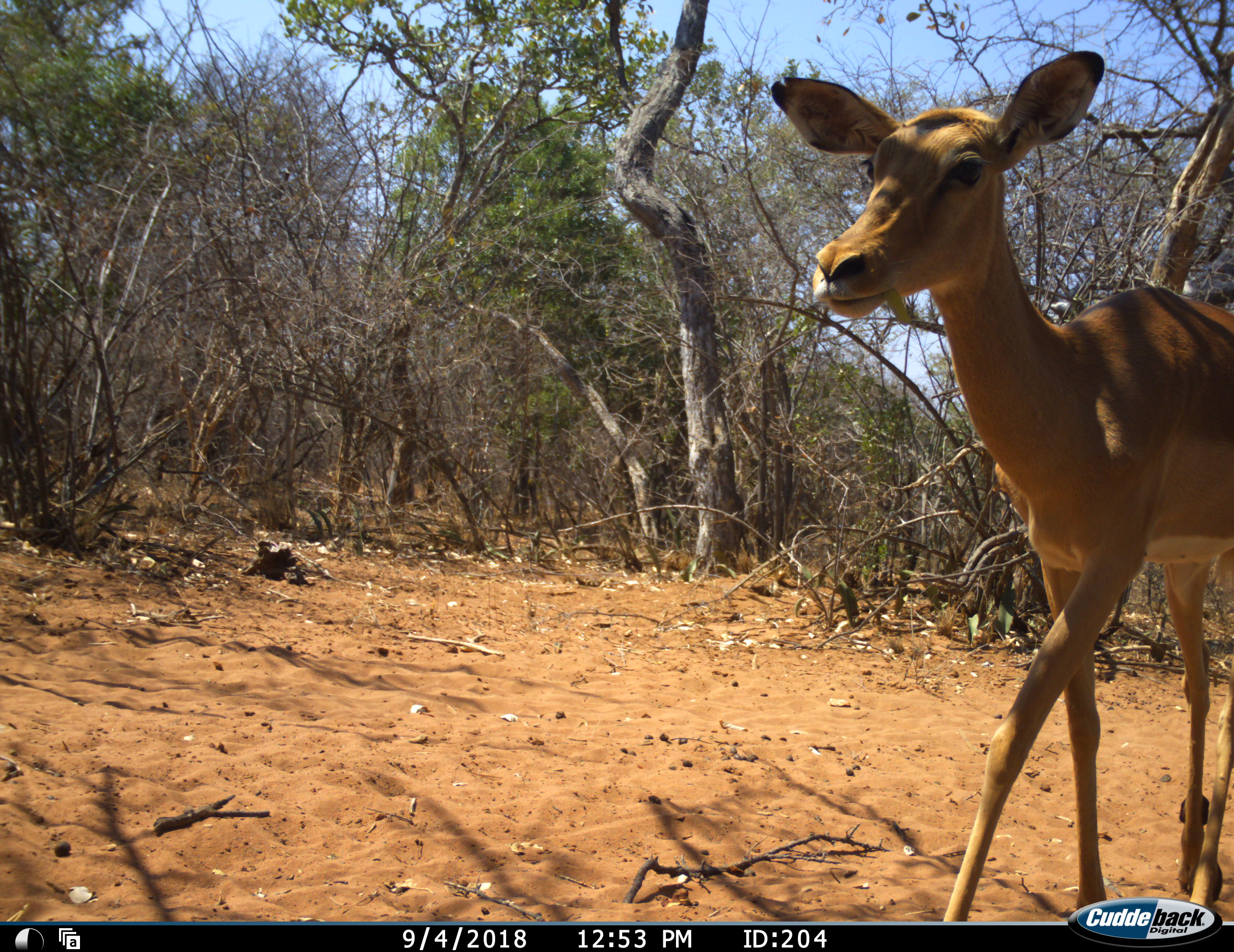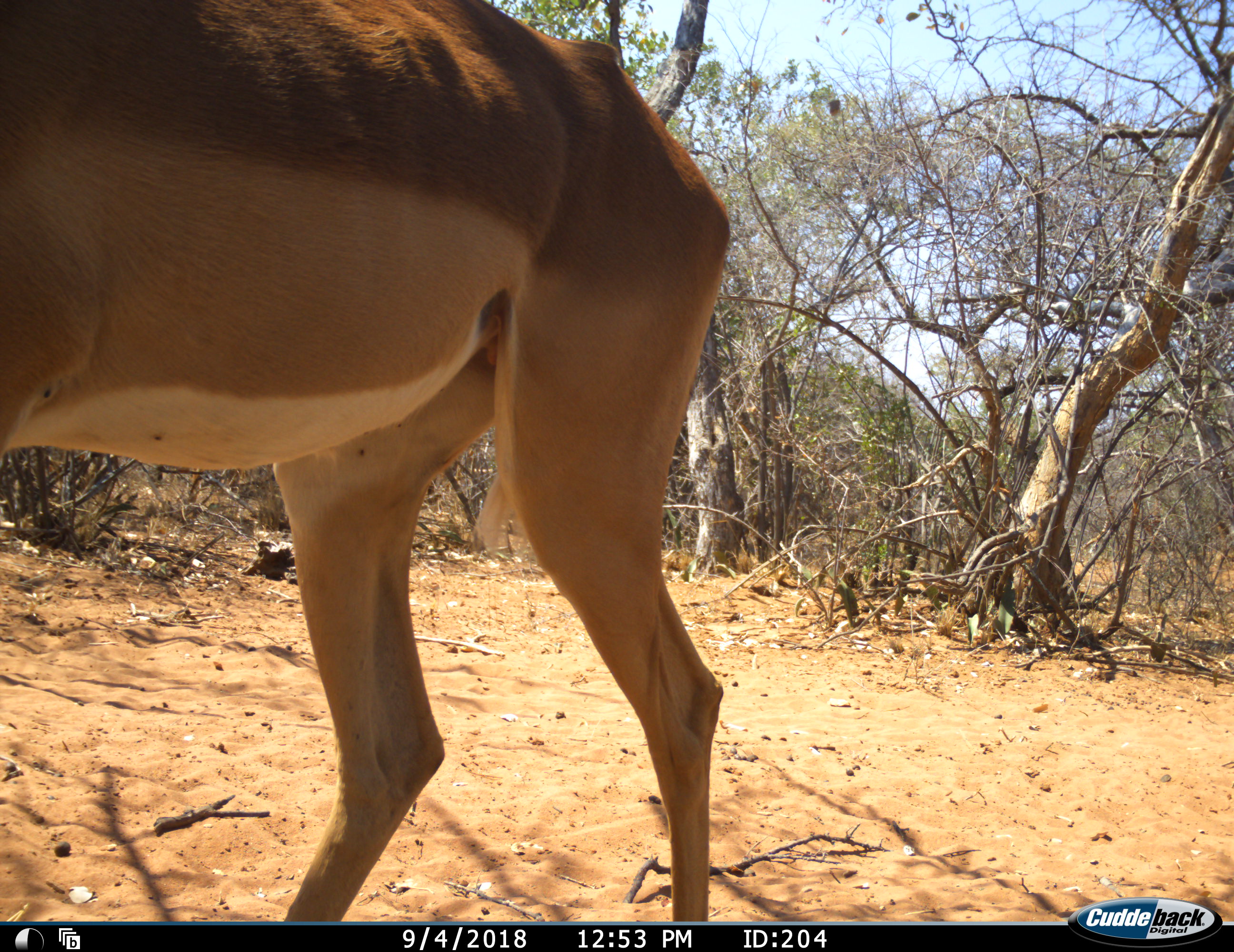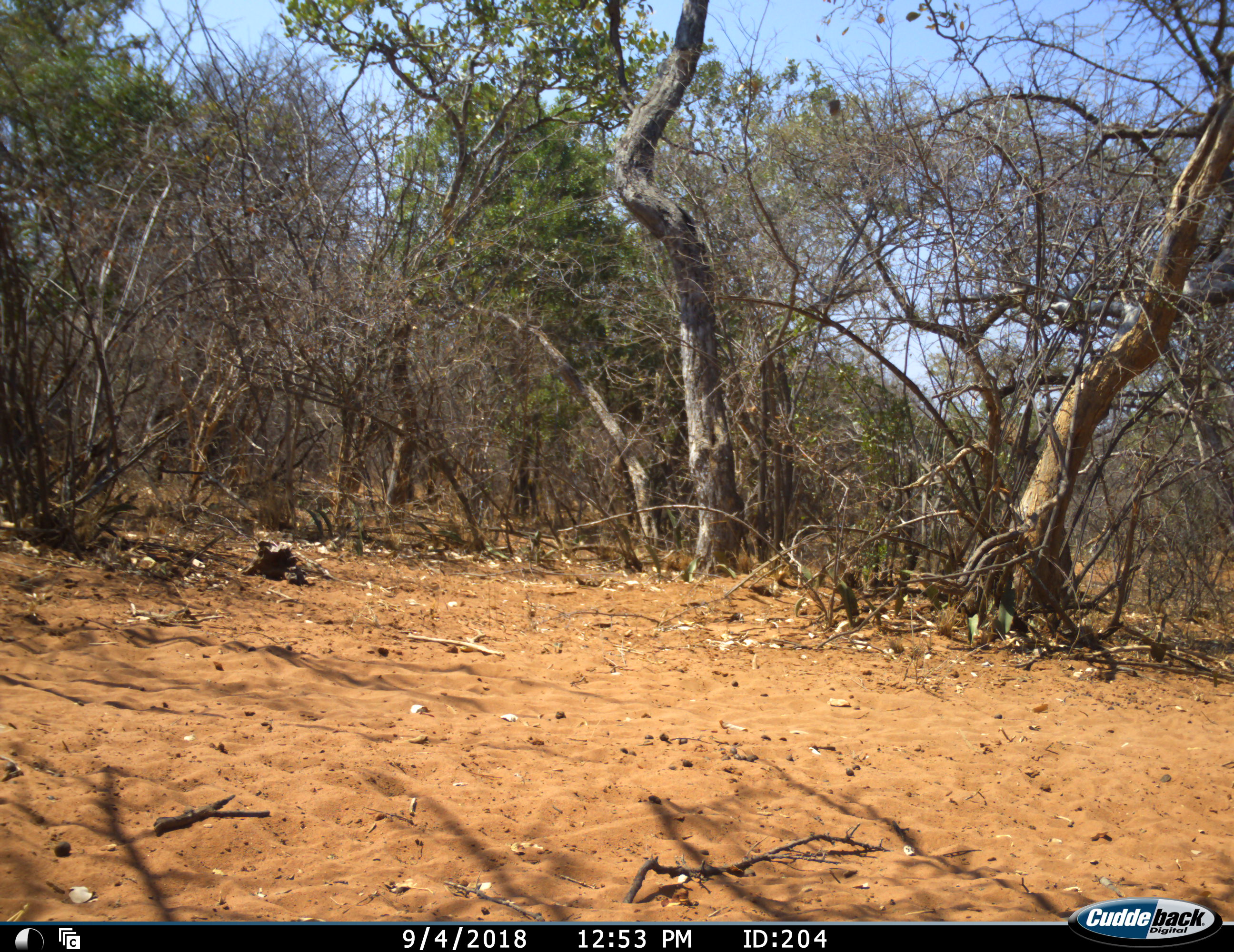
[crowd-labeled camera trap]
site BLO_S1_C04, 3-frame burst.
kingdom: Animalia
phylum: Chordata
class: Mammalia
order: Artiodactyla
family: Bovidae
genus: Aepyceros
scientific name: Aepyceros melampus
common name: impala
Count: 1.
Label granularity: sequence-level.